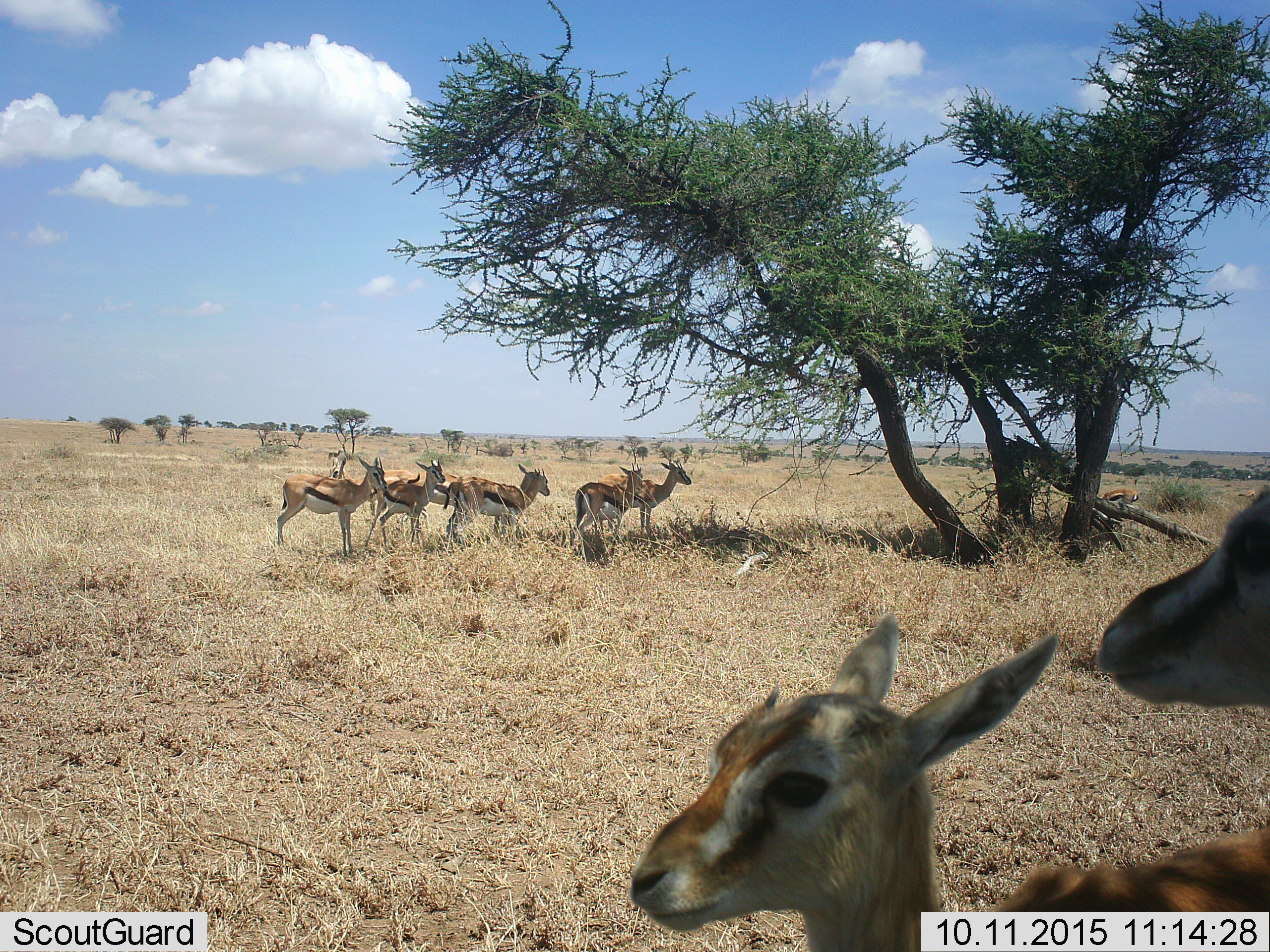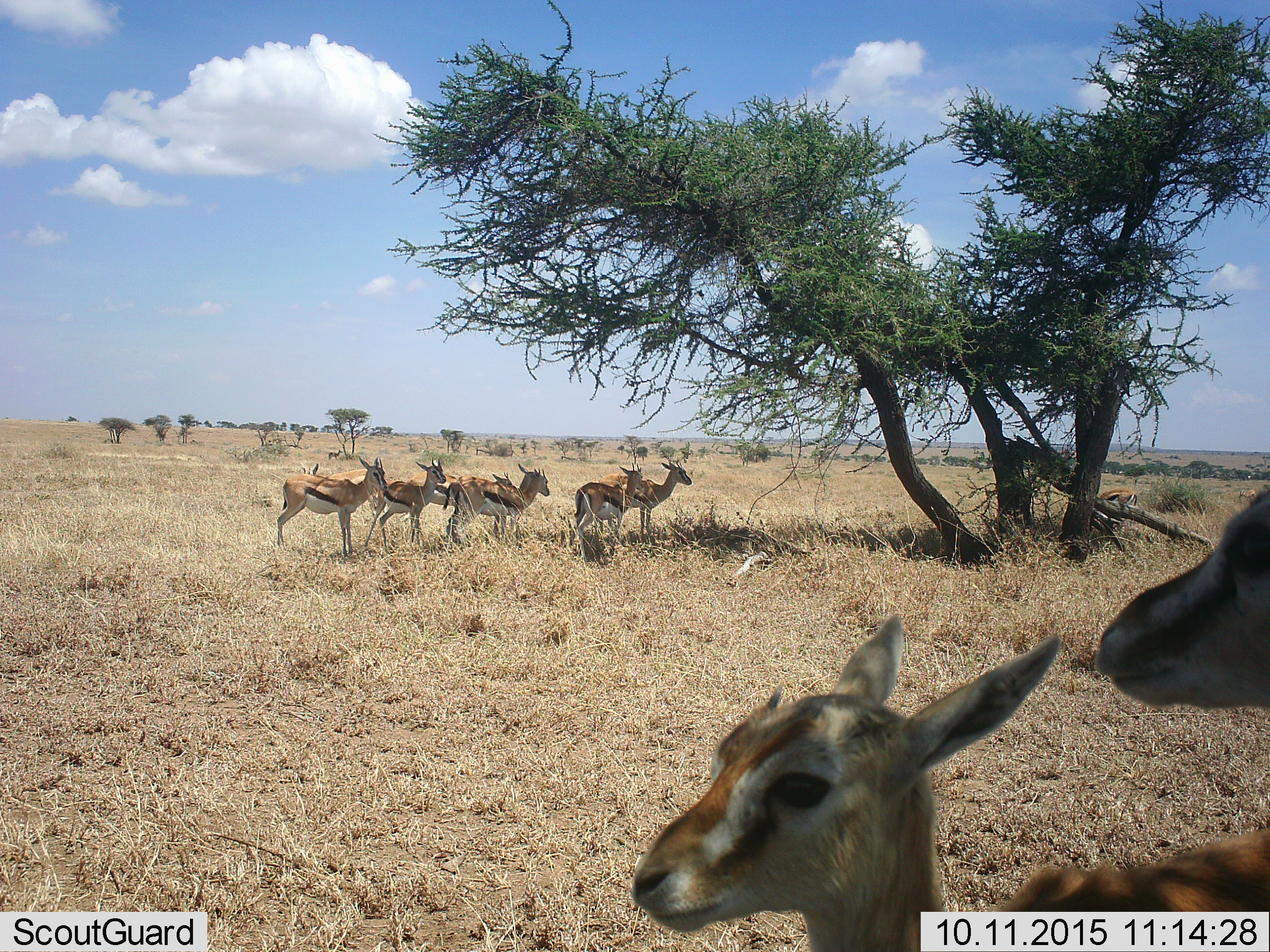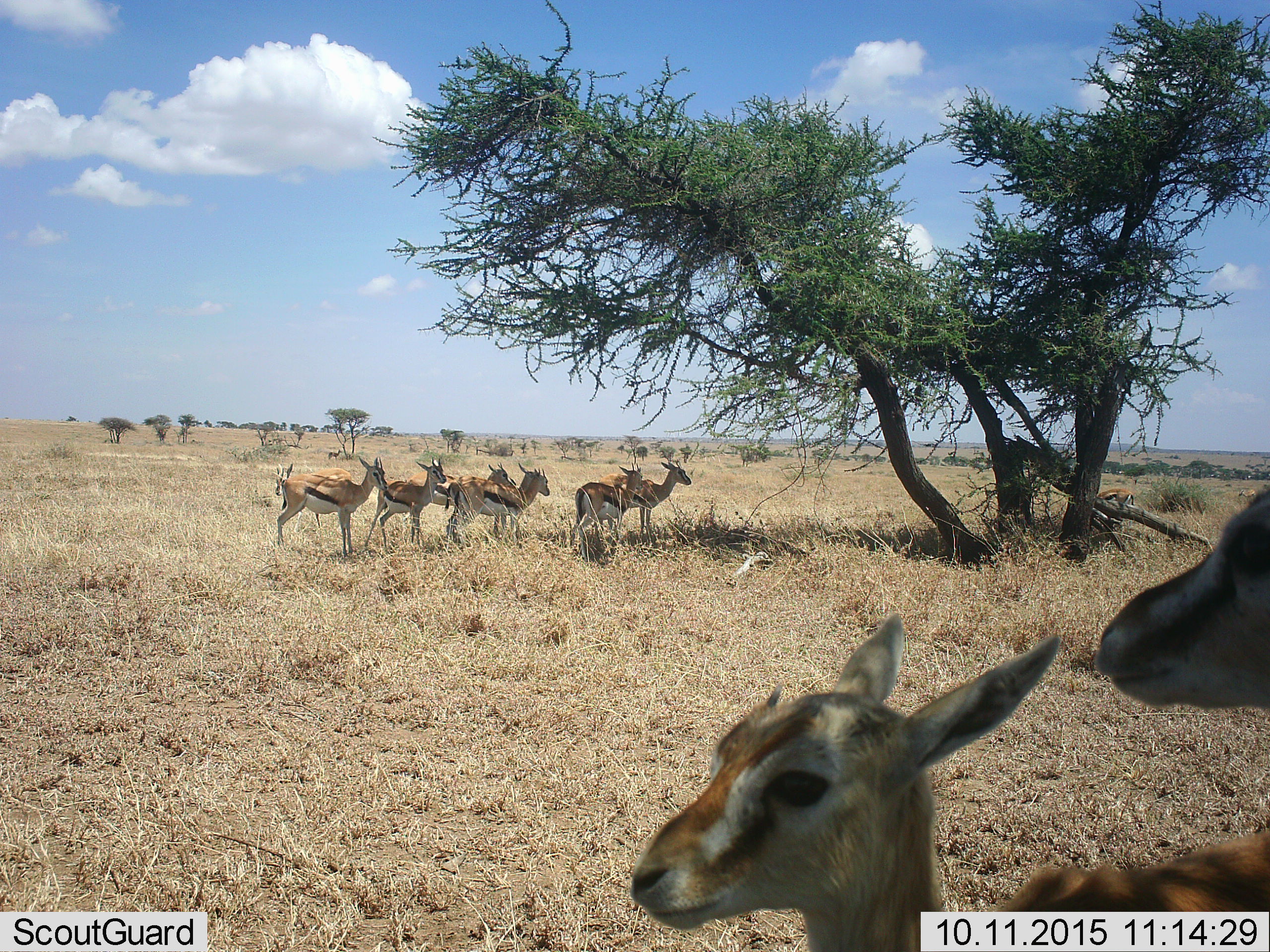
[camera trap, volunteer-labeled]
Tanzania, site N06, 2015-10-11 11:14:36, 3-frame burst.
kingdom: Animalia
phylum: Chordata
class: Mammalia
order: Artiodactyla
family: Bovidae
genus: Eudorcas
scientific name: Eudorcas thomsonii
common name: thomson's gazelle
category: gazellethomsons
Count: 9.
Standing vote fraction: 78%.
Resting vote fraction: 0%.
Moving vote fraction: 33%.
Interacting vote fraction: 0%.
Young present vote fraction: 67%.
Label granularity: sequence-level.